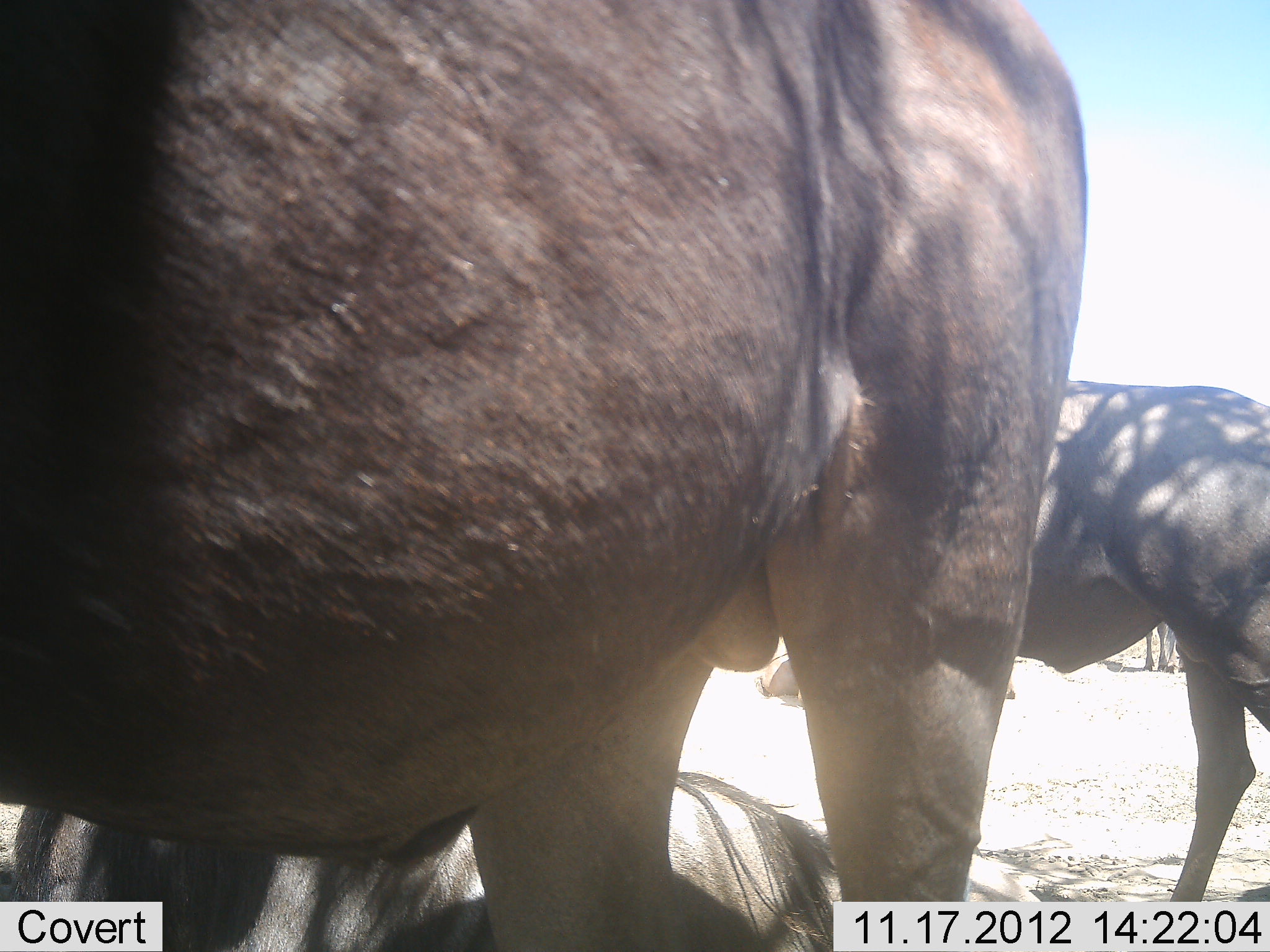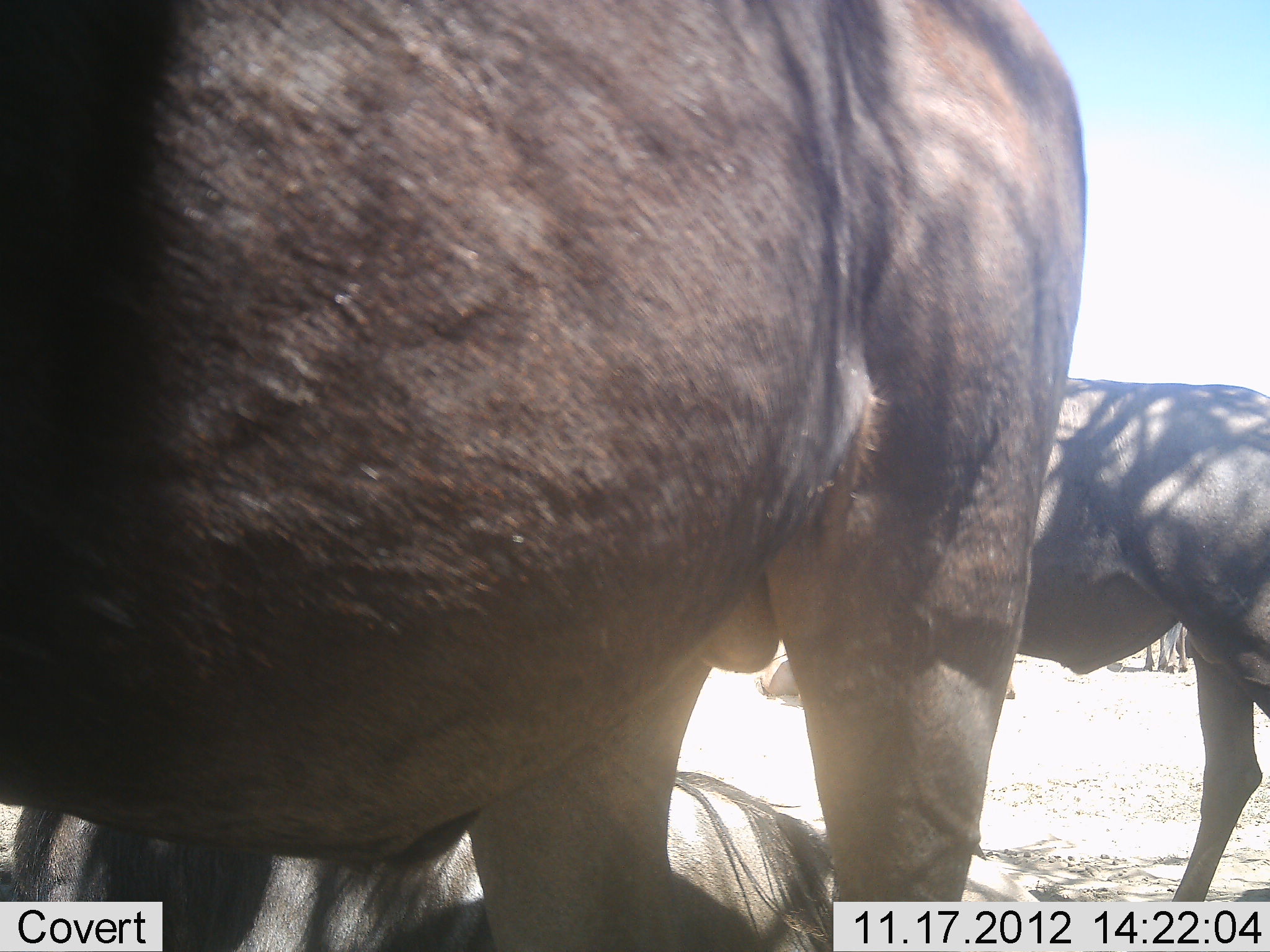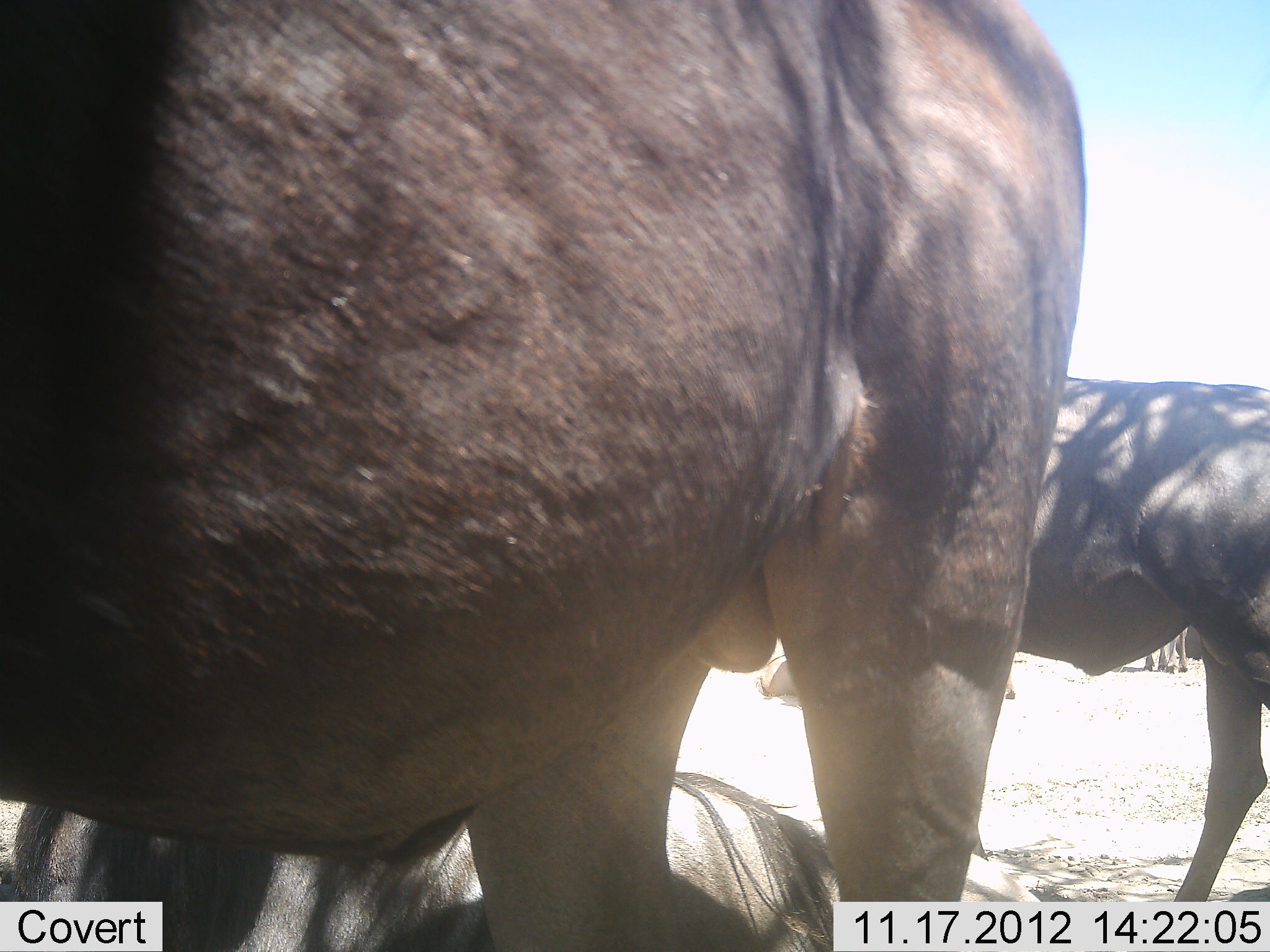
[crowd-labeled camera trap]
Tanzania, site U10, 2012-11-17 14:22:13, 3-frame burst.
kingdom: Animalia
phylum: Chordata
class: Mammalia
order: Artiodactyla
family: Bovidae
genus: Connochaetes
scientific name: Connochaetes taurinus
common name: blue wildebeest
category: wildebeest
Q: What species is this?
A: Wildebeest (blue wildebeest) (Connochaetes taurinus).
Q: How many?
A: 3.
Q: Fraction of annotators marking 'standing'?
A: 92%.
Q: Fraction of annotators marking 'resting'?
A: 83%.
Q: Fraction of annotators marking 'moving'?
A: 0%.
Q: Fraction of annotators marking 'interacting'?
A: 0%.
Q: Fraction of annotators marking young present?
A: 0%.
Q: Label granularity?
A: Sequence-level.